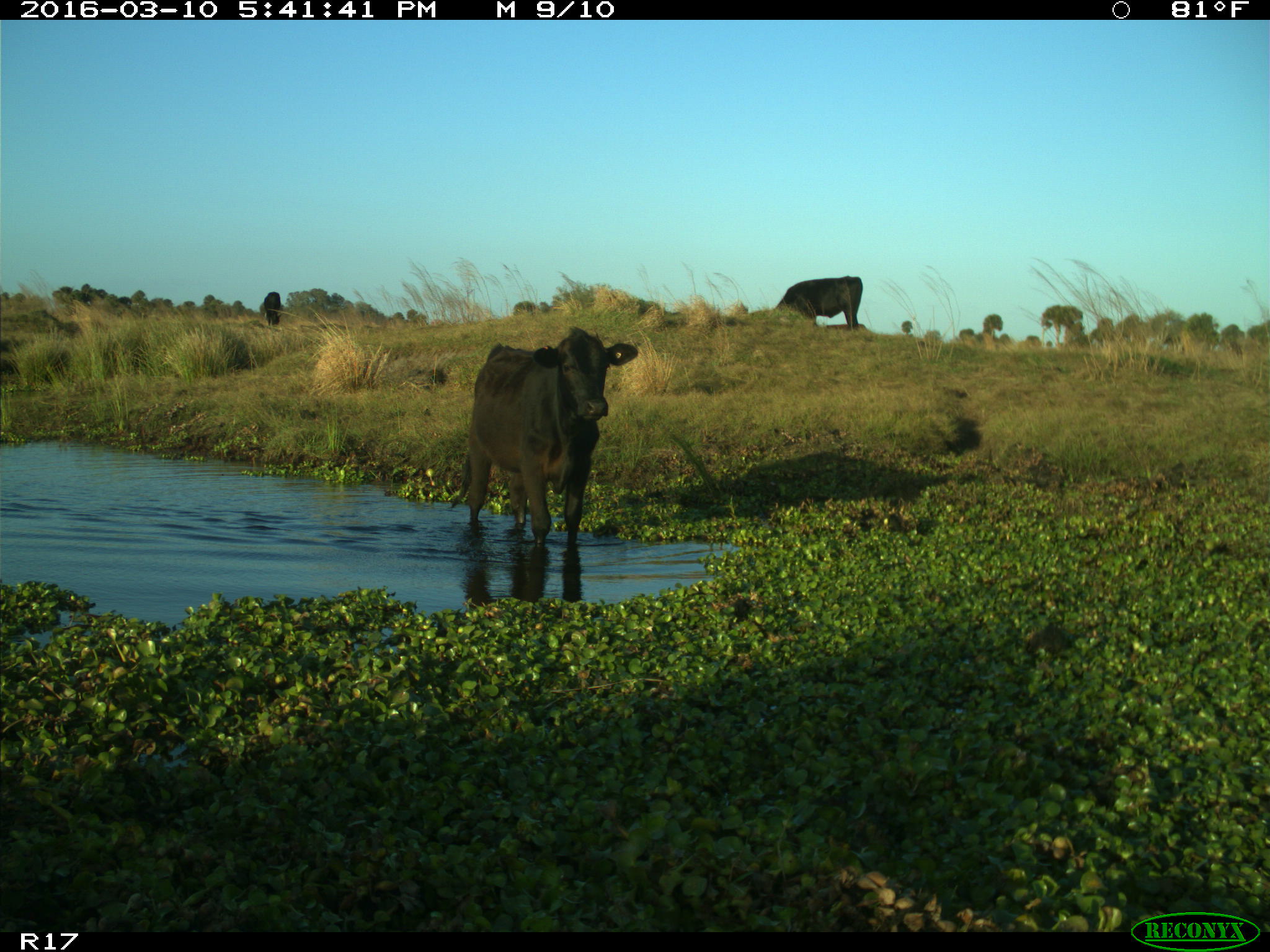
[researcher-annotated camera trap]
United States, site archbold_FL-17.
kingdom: Animalia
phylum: Chordata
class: Mammalia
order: Artiodactyla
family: Bovidae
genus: Bos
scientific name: Bos taurus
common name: domestic cow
Bos taurus (domestic cow).